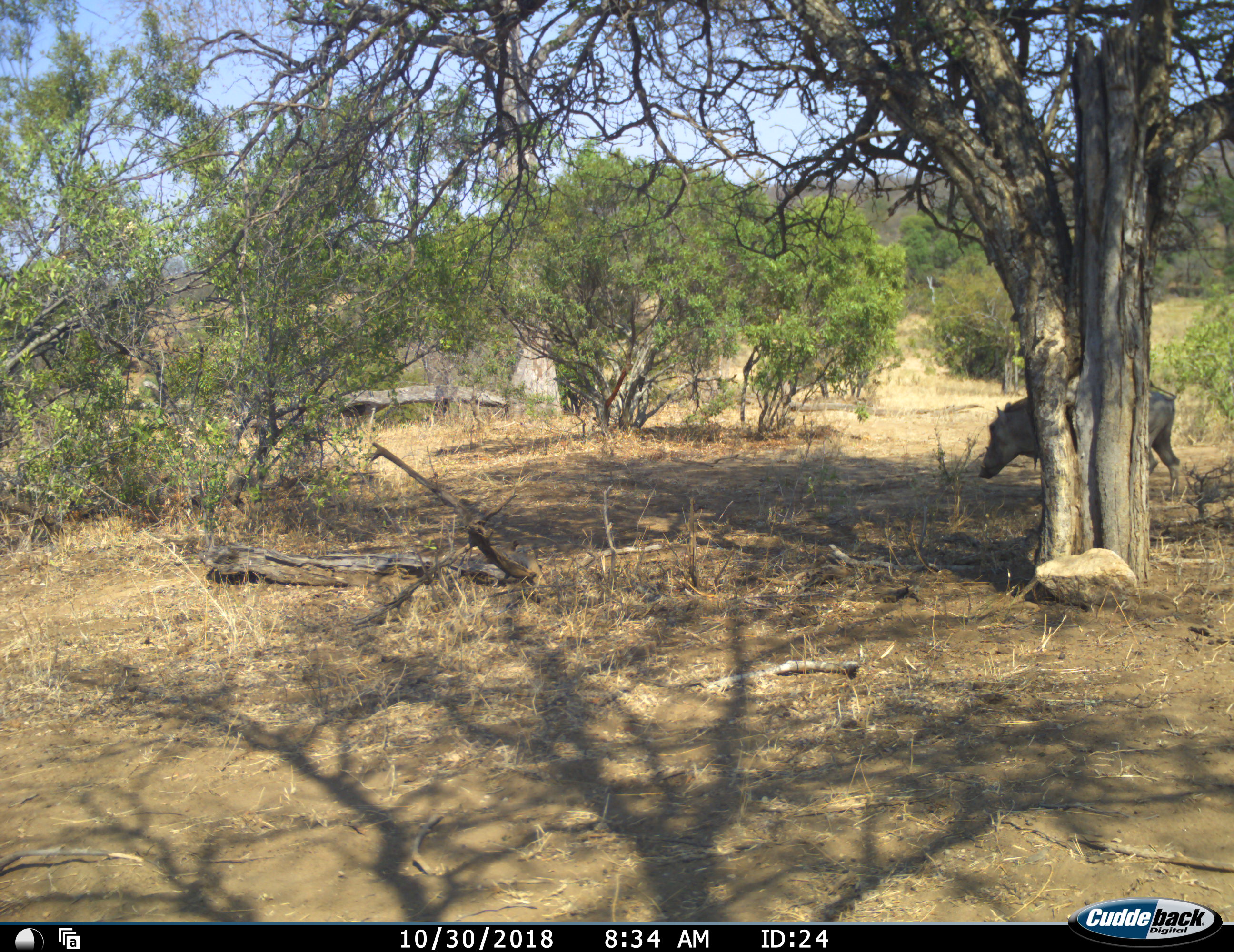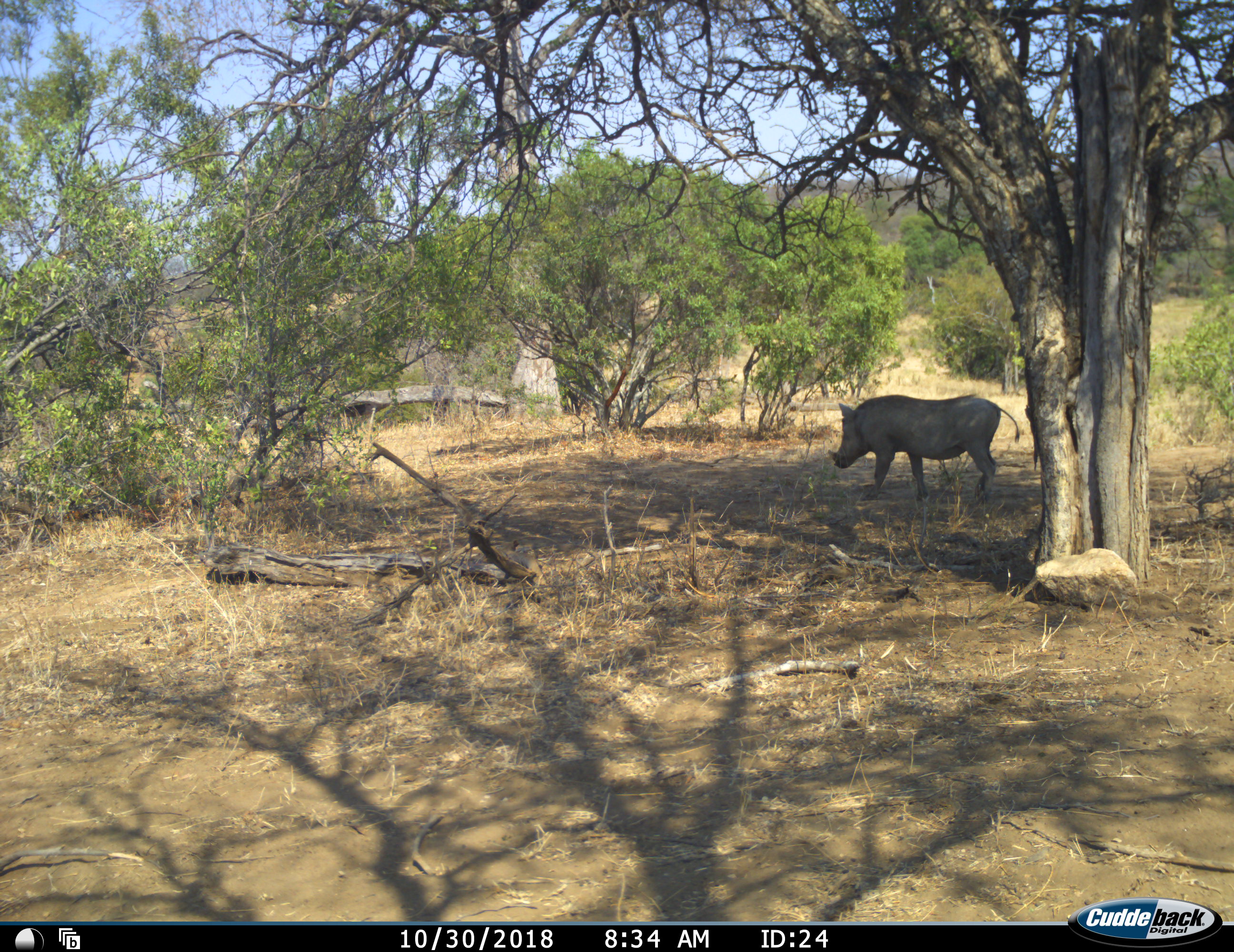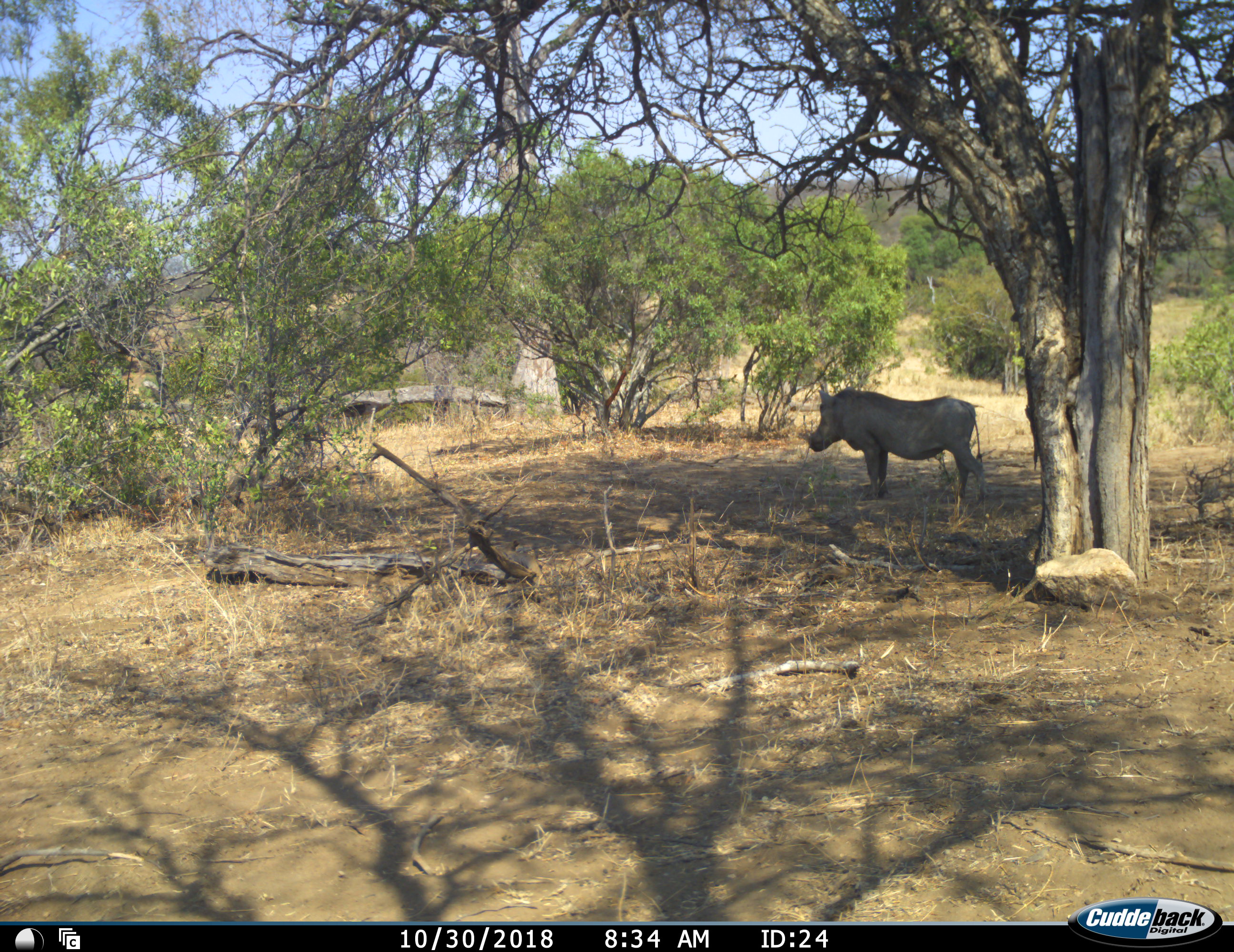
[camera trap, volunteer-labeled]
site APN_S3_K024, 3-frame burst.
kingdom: Animalia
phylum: Chordata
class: Mammalia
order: Artiodactyla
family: Suidae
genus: Phacochoerus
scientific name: Phacochoerus africanus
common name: warthog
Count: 1.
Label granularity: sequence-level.